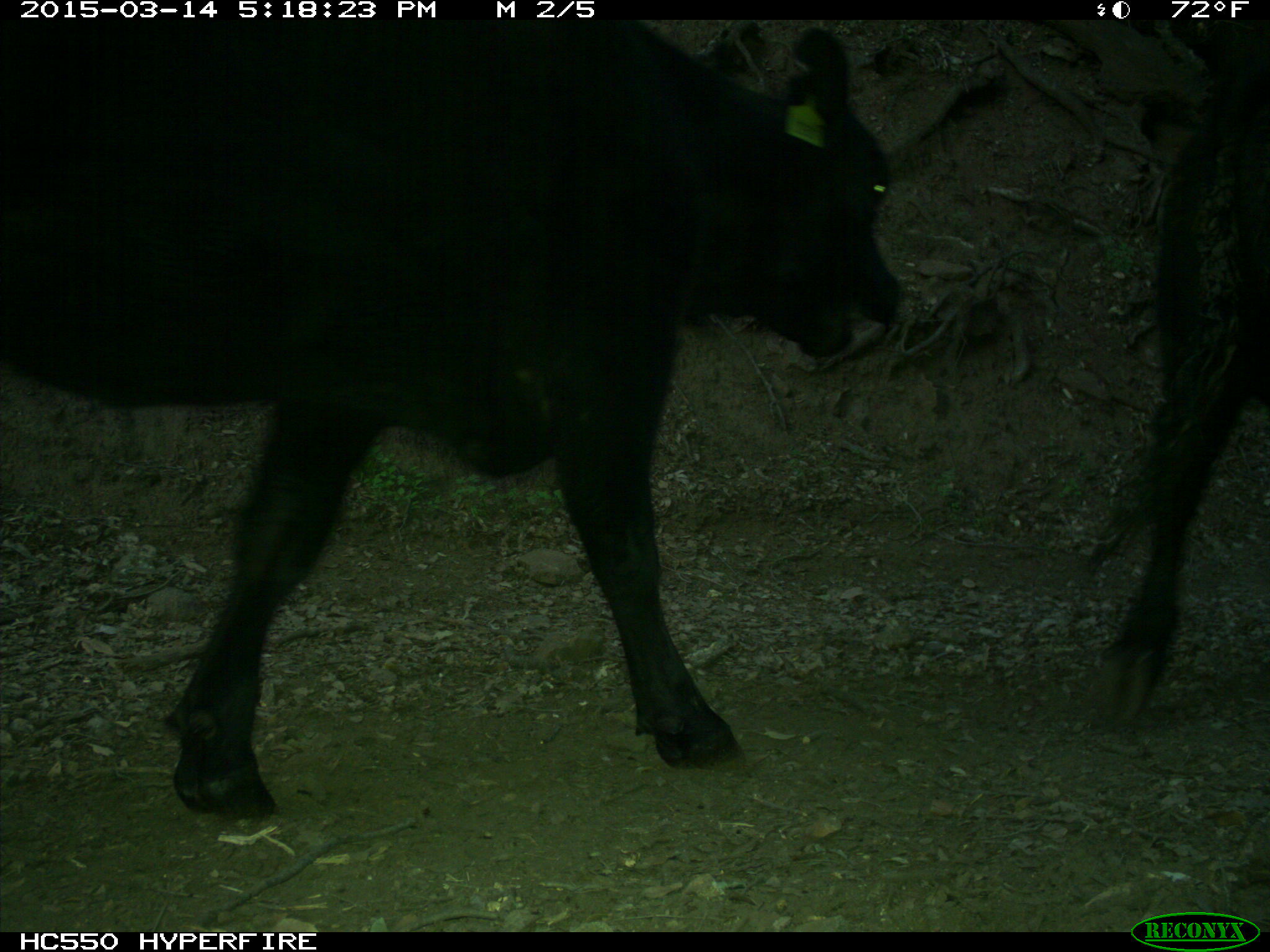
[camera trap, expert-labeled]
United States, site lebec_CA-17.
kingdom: Animalia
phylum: Chordata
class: Mammalia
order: Artiodactyla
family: Bovidae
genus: Bos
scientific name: Bos taurus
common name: domestic cow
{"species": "Bos taurus (domestic cow)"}